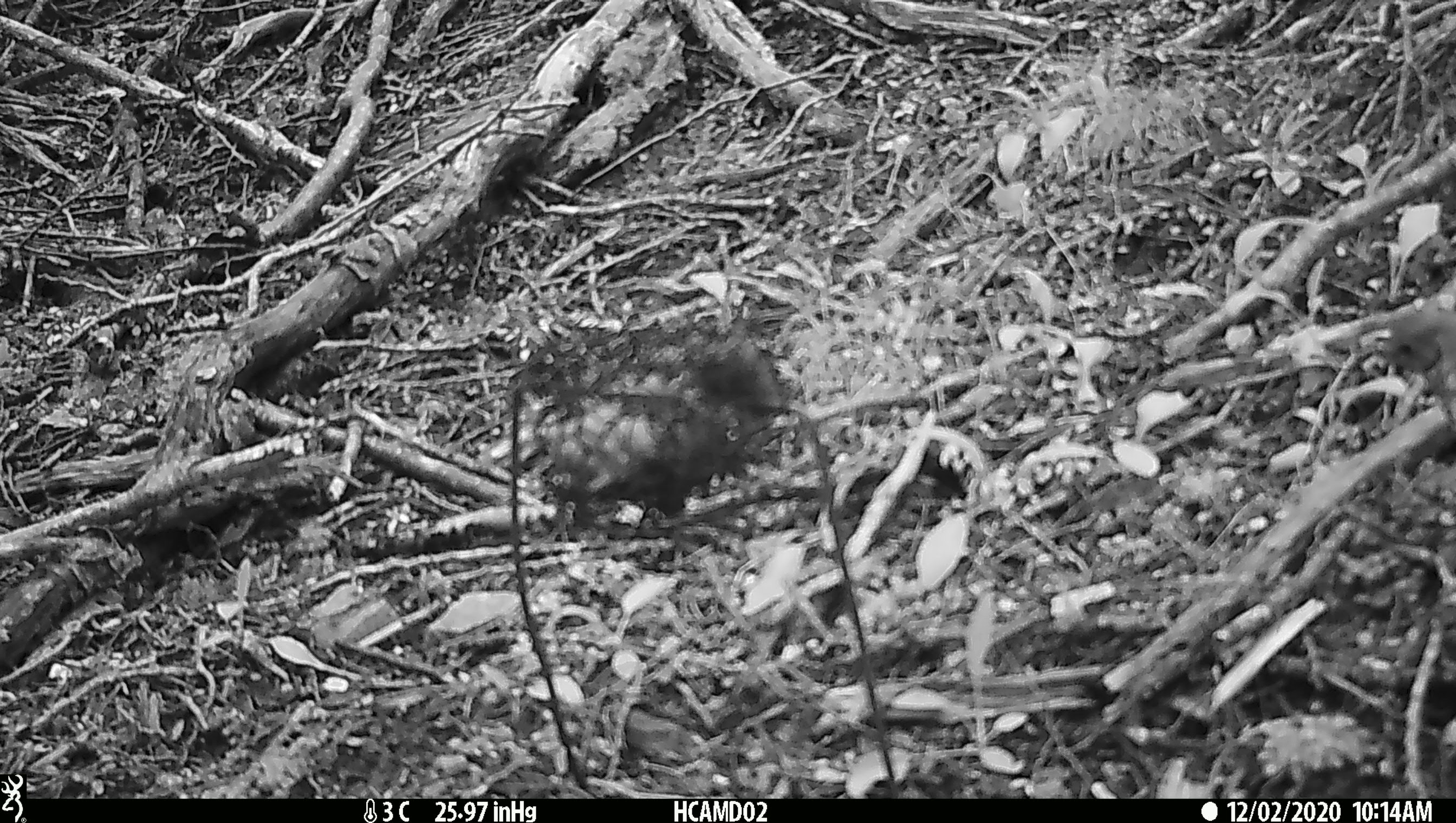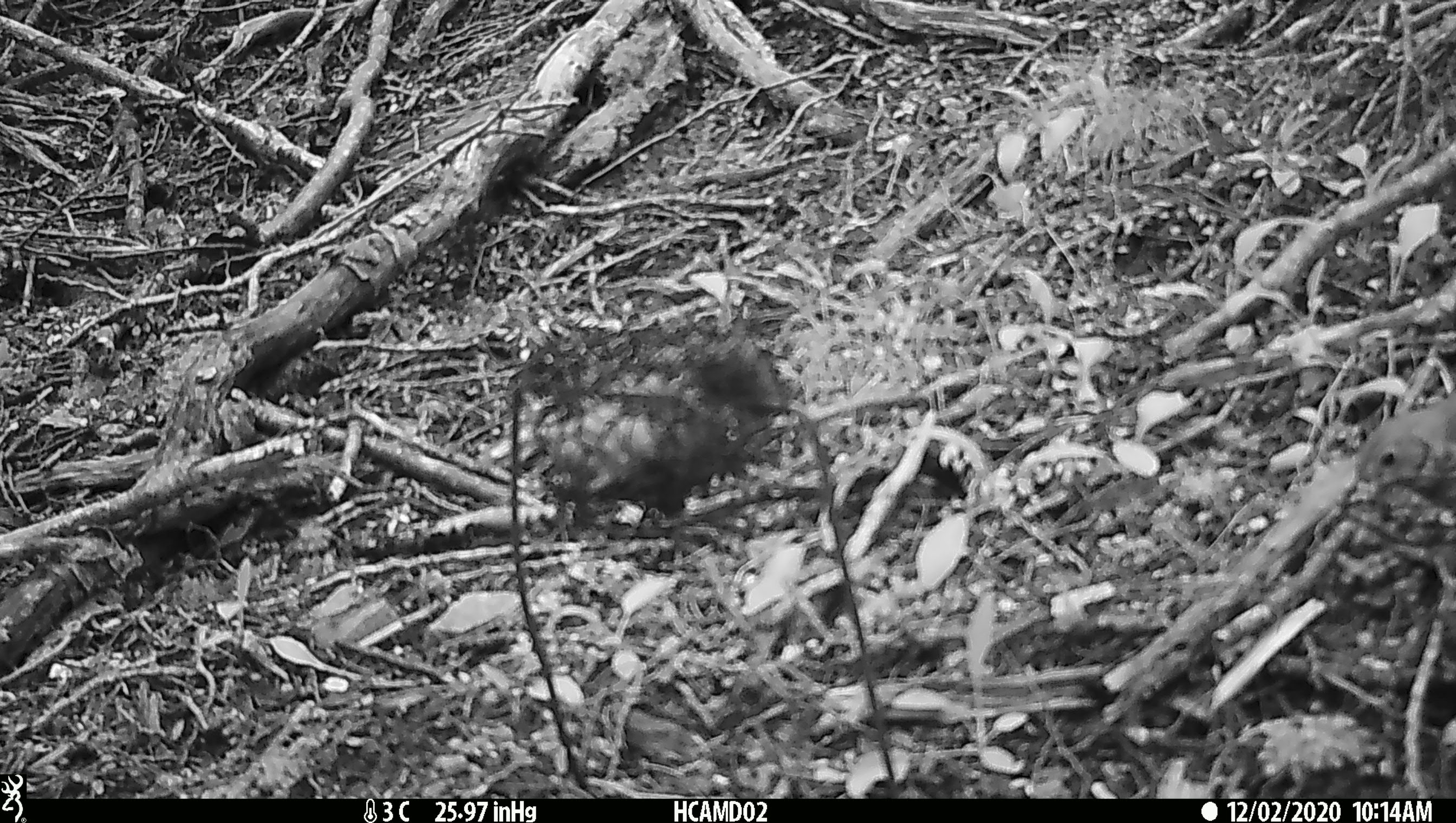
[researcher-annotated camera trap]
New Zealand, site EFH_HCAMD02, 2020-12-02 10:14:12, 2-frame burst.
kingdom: Animalia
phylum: Chordata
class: Aves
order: Passeriformes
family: Turdidae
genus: Turdus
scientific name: Turdus philomelos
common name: song thrush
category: thrush